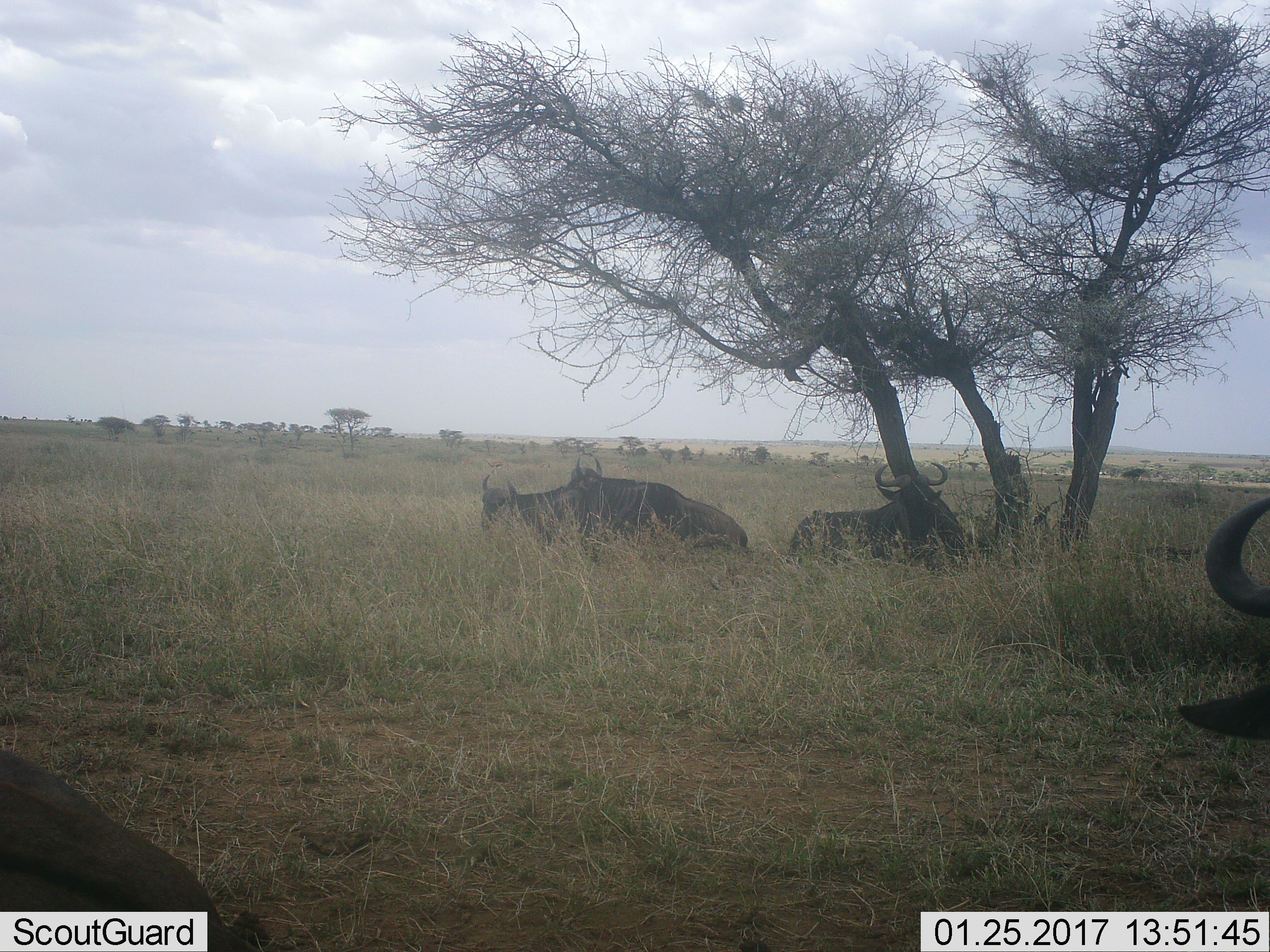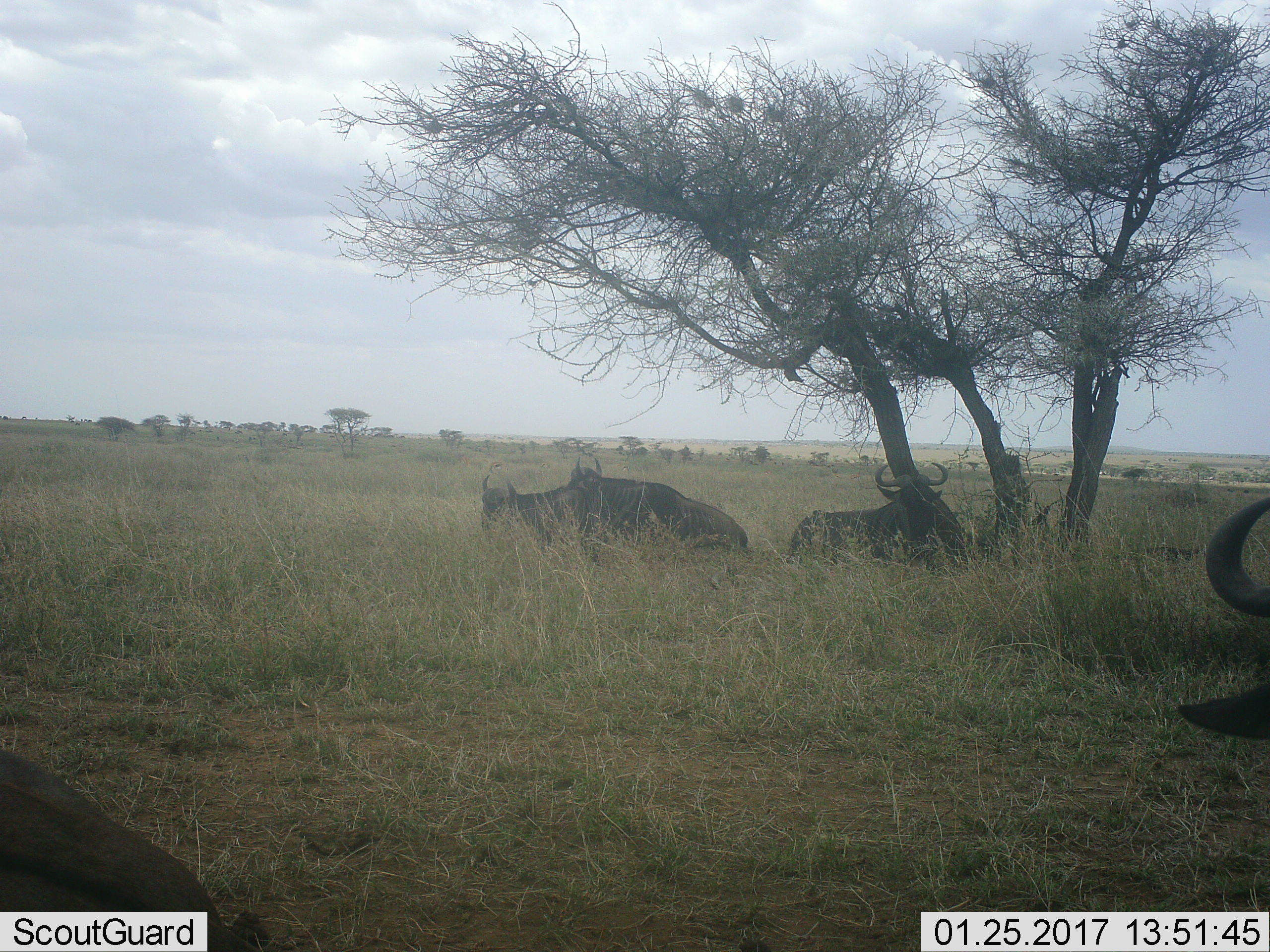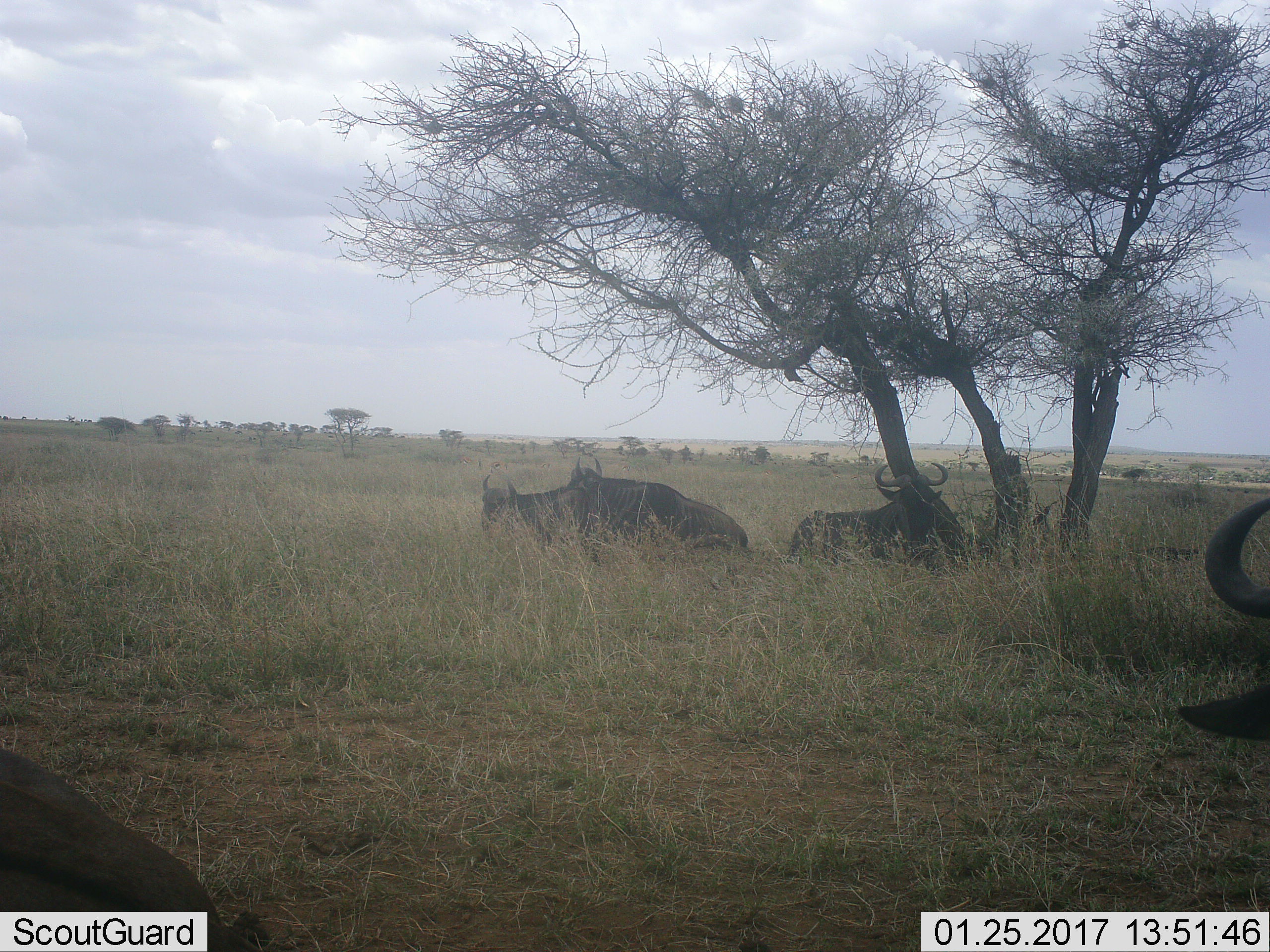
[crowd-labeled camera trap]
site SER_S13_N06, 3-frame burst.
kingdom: Animalia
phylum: Chordata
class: Mammalia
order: Artiodactyla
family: Bovidae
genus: Connochaetes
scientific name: Connochaetes taurinus taurinus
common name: blue wildebeest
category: wildebeestblue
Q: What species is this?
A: Wildebeestblue (blue wildebeest) (Connochaetes taurinus taurinus).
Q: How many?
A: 5.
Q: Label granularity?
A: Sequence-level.